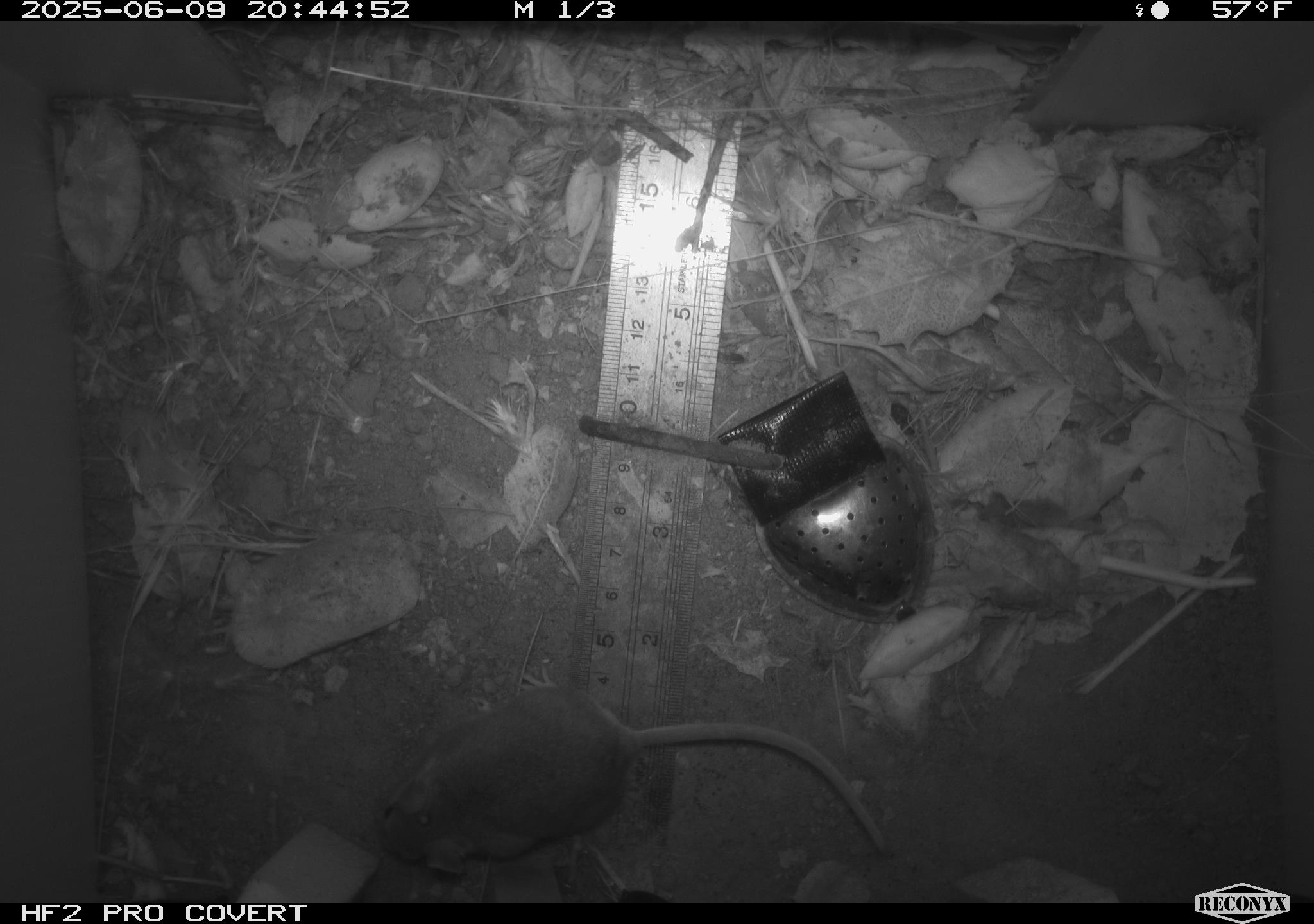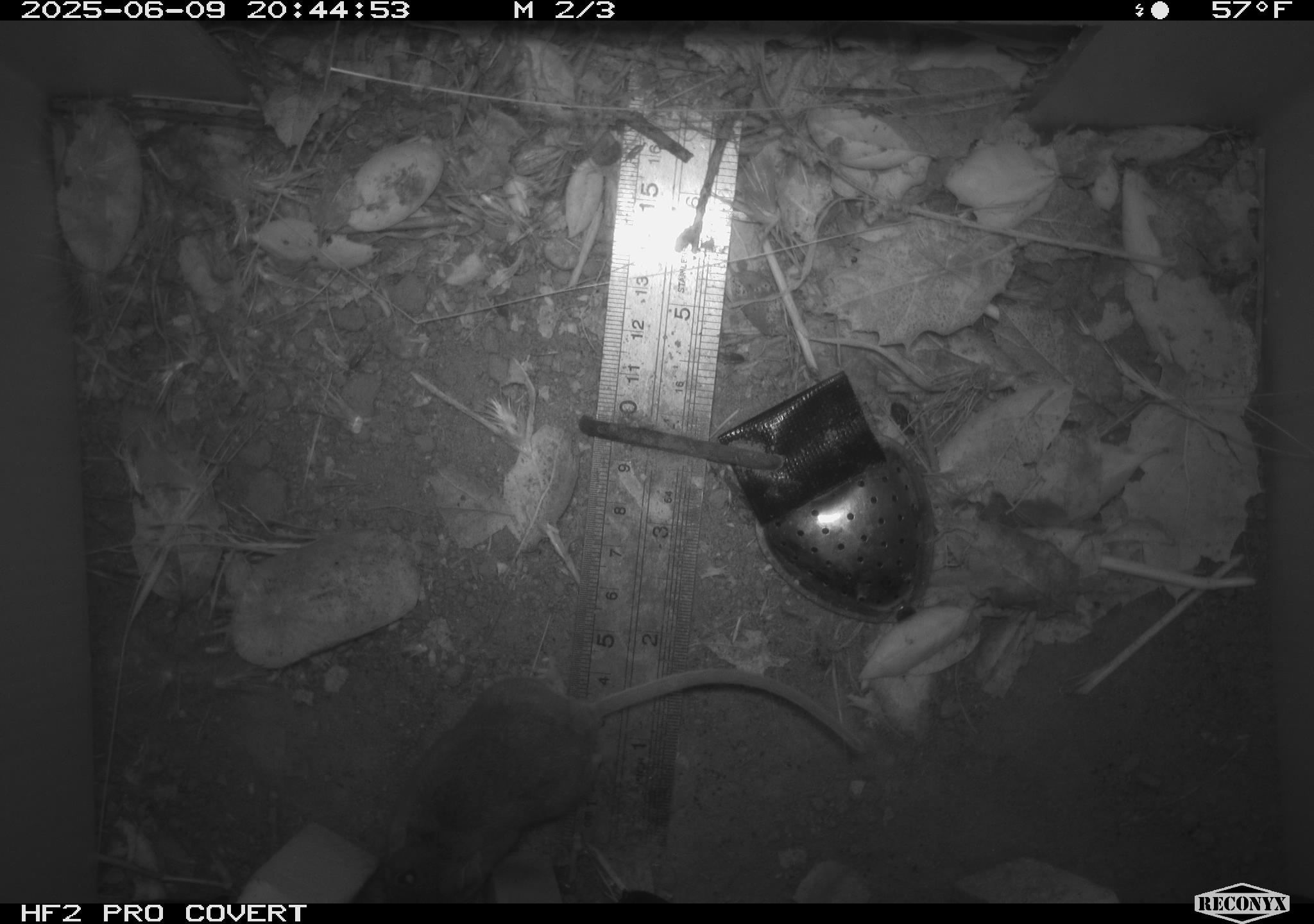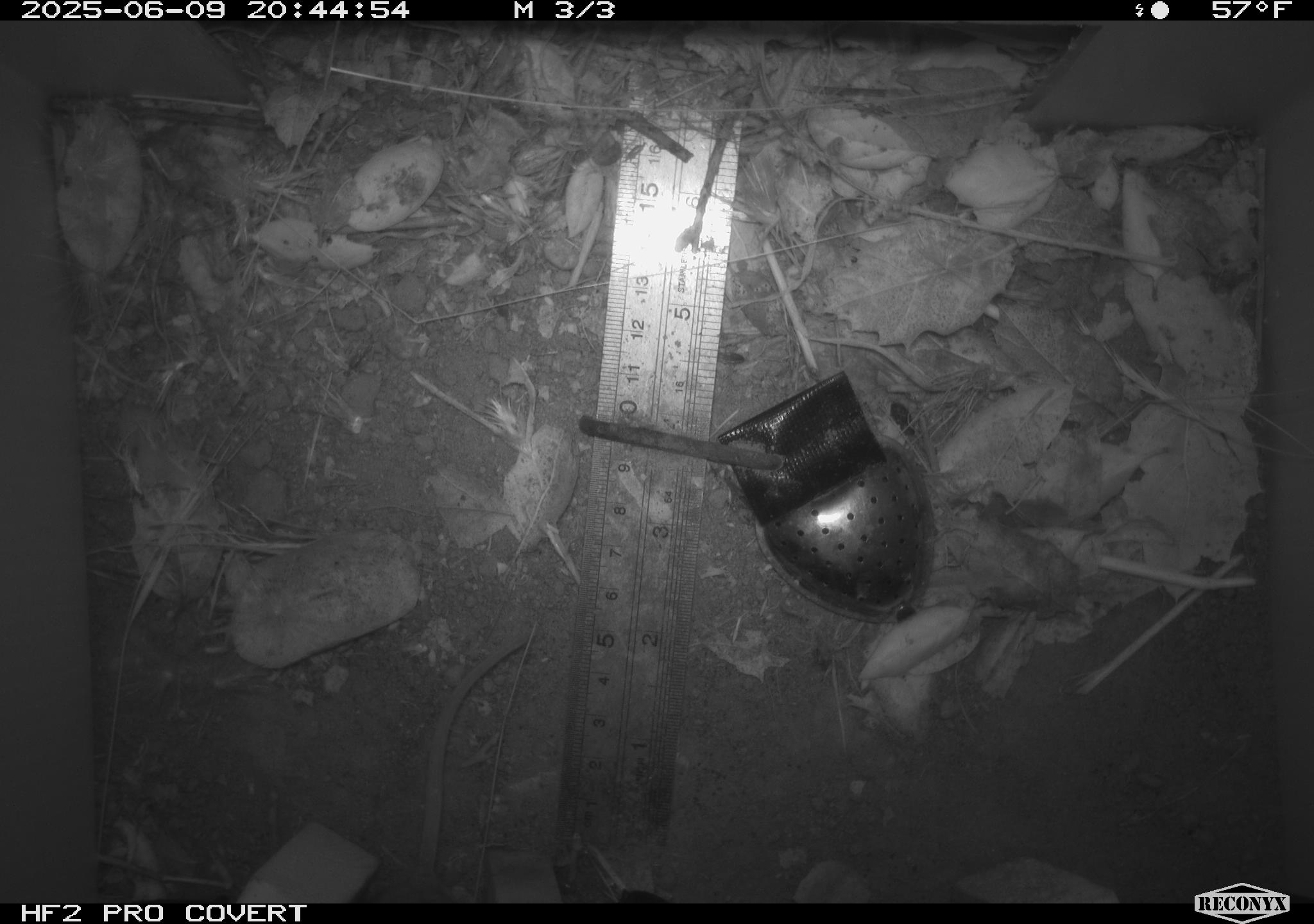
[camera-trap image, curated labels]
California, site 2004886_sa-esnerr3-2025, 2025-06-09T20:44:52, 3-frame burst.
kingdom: Animalia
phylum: Chordata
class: Mammalia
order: Rodentia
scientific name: Rodentia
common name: rodent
Rodent (Rodentia).